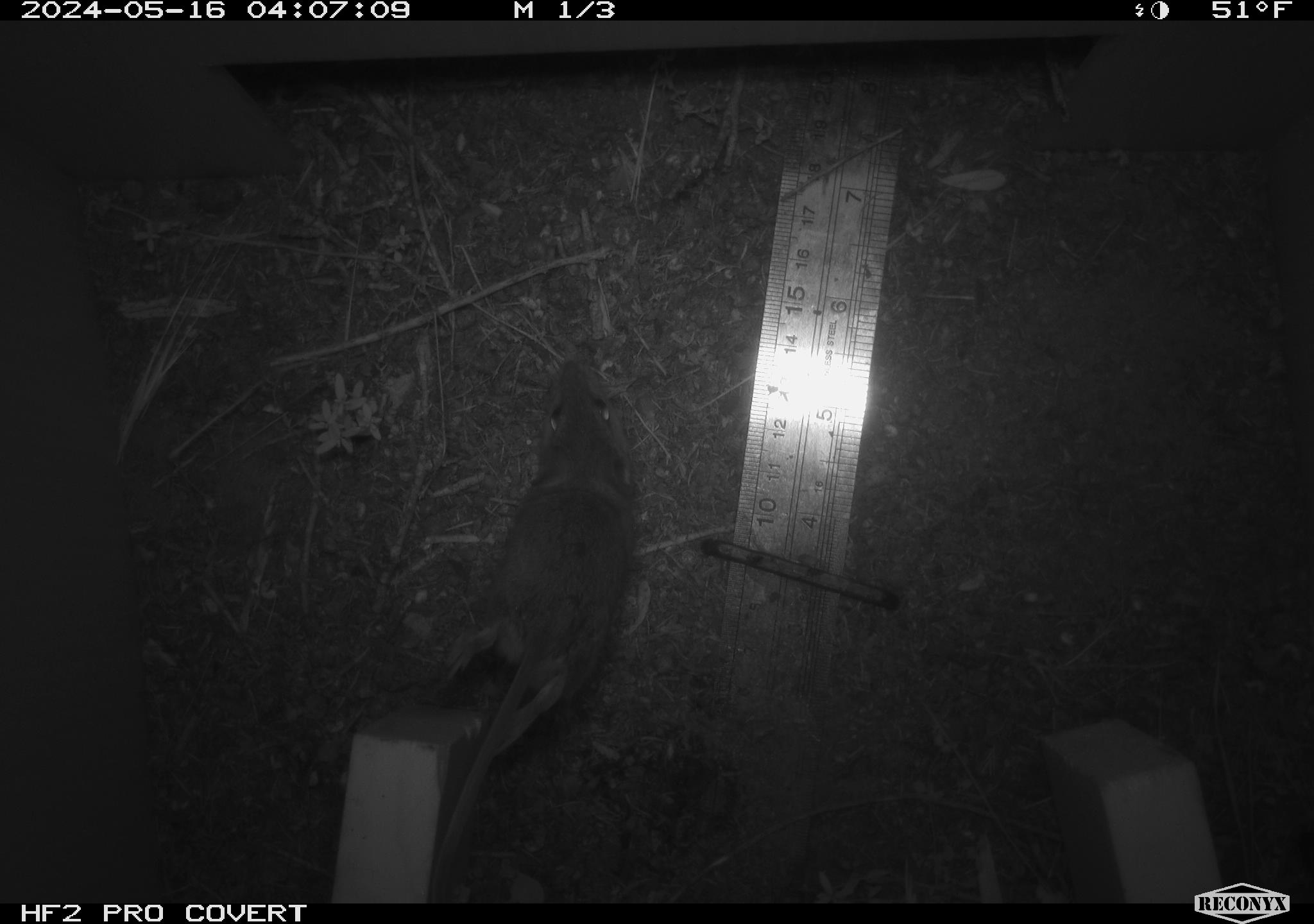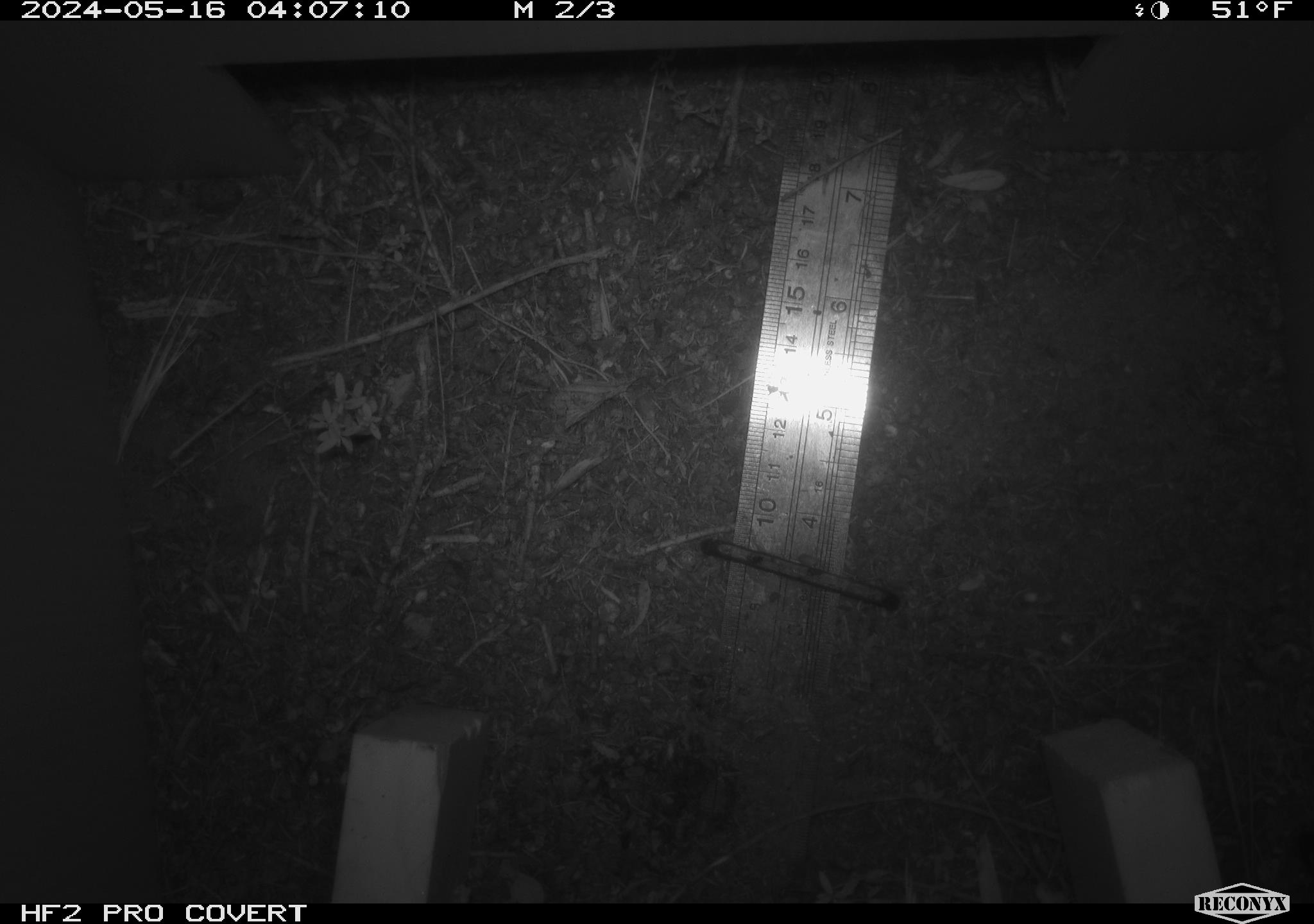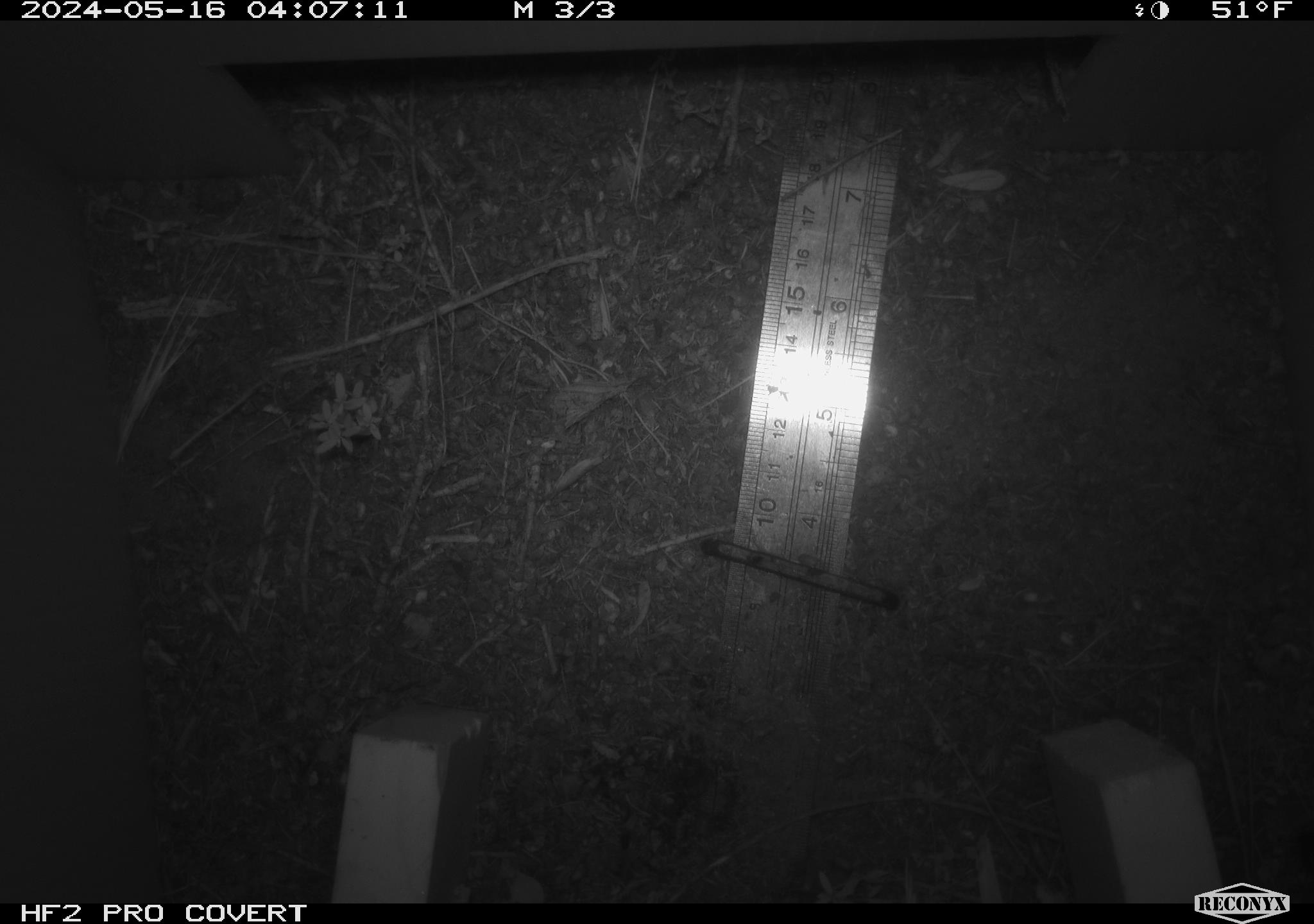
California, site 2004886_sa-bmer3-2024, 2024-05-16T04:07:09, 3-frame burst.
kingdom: Animalia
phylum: Chordata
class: Mammalia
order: Rodentia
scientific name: Rodentia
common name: mouse species